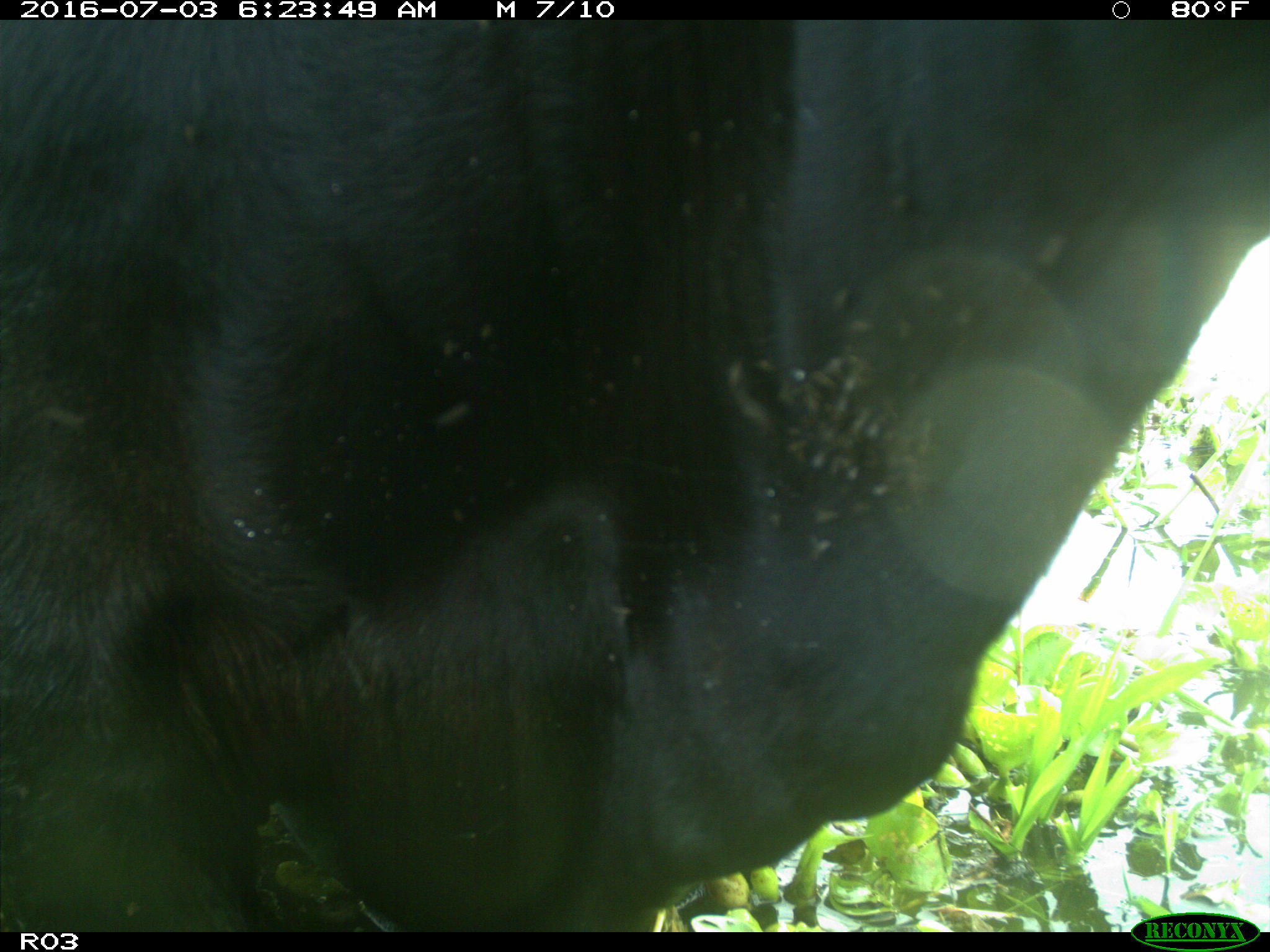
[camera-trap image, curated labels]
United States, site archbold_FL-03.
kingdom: Animalia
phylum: Chordata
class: Mammalia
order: Artiodactyla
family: Bovidae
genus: Bos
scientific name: Bos taurus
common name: domestic cow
Bos taurus (domestic cow).